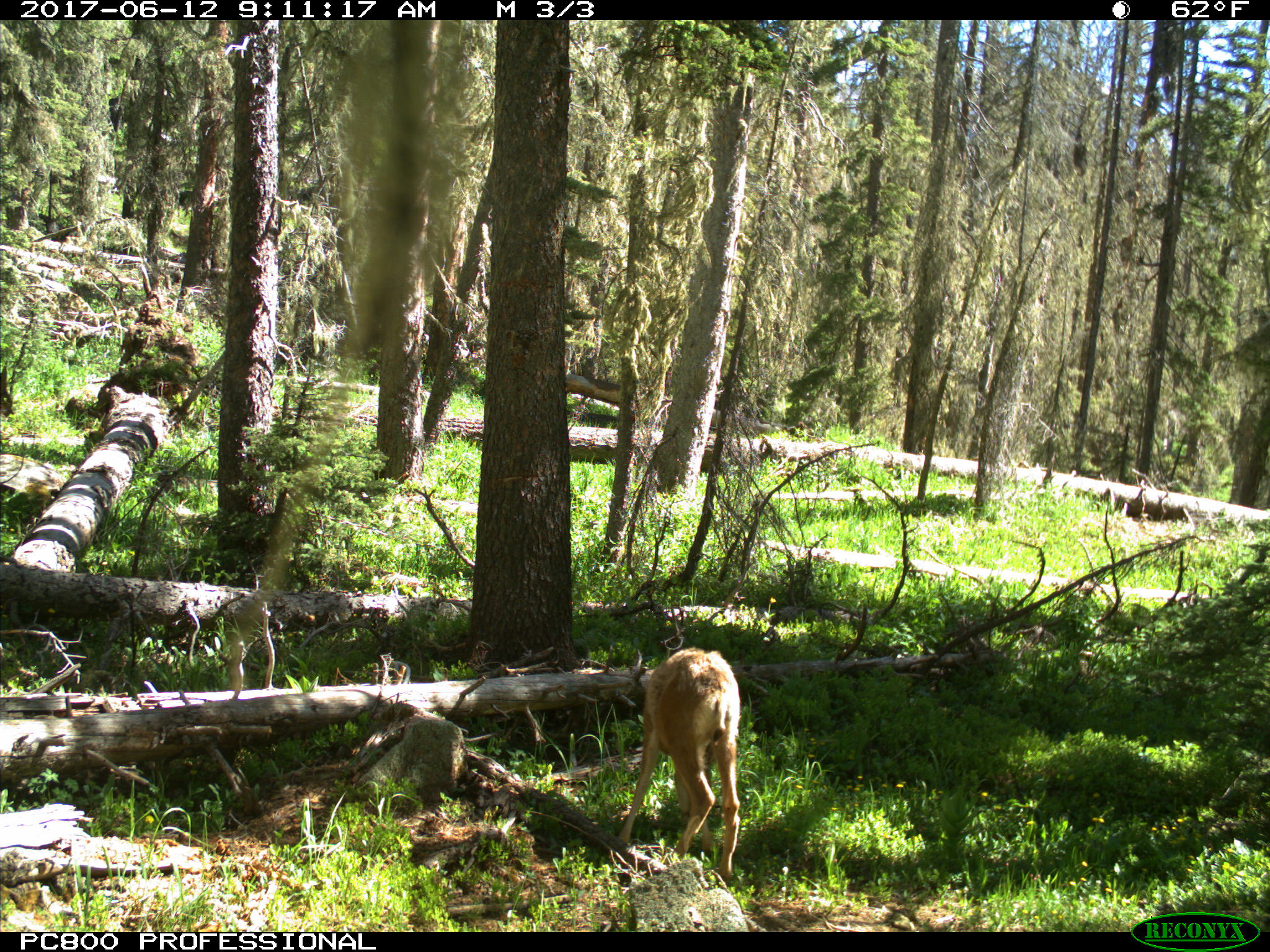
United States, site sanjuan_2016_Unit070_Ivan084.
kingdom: Animalia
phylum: Chordata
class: Mammalia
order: Artiodactyla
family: Cervidae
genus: Odocoileus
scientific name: Odocoileus hemionus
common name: mule deer